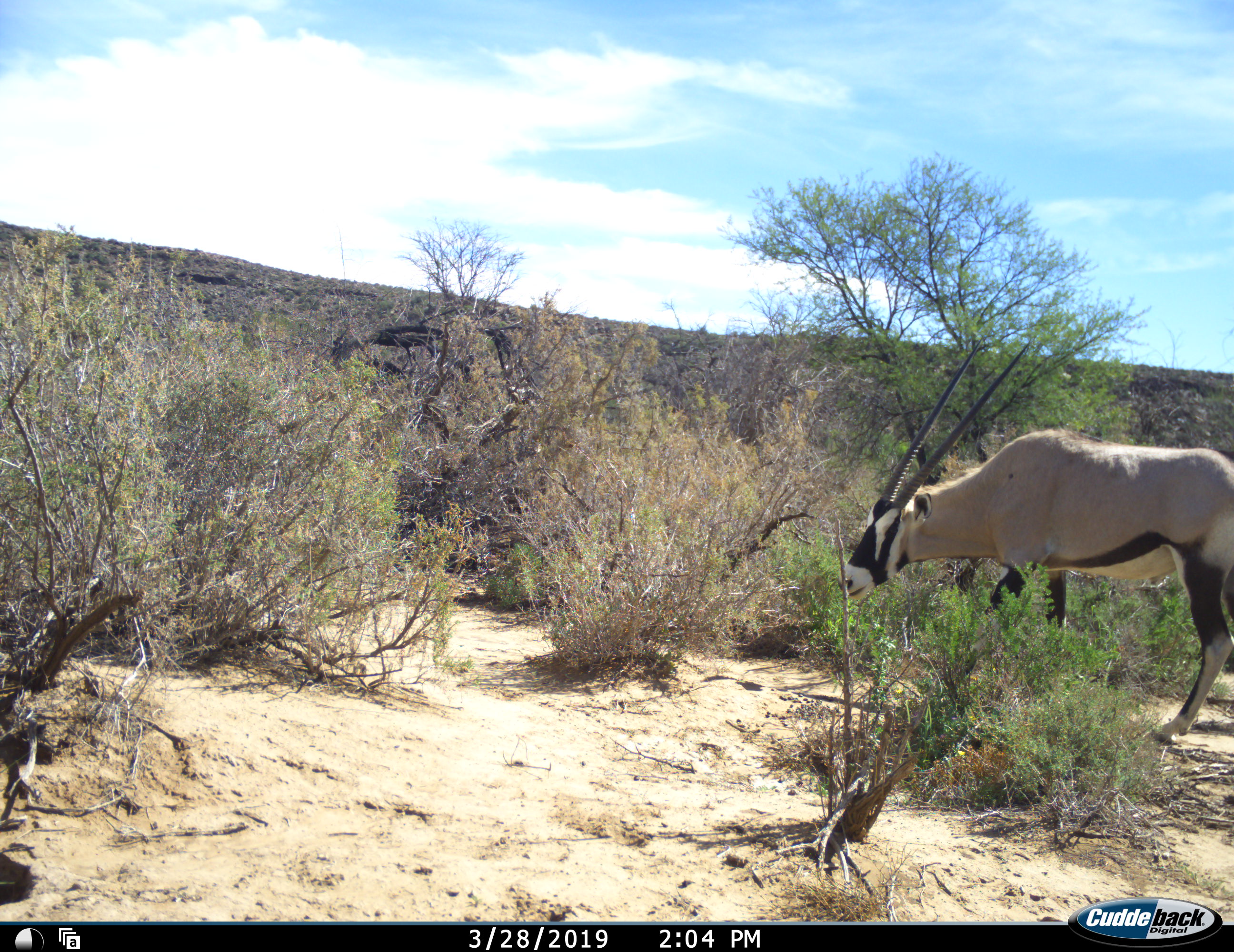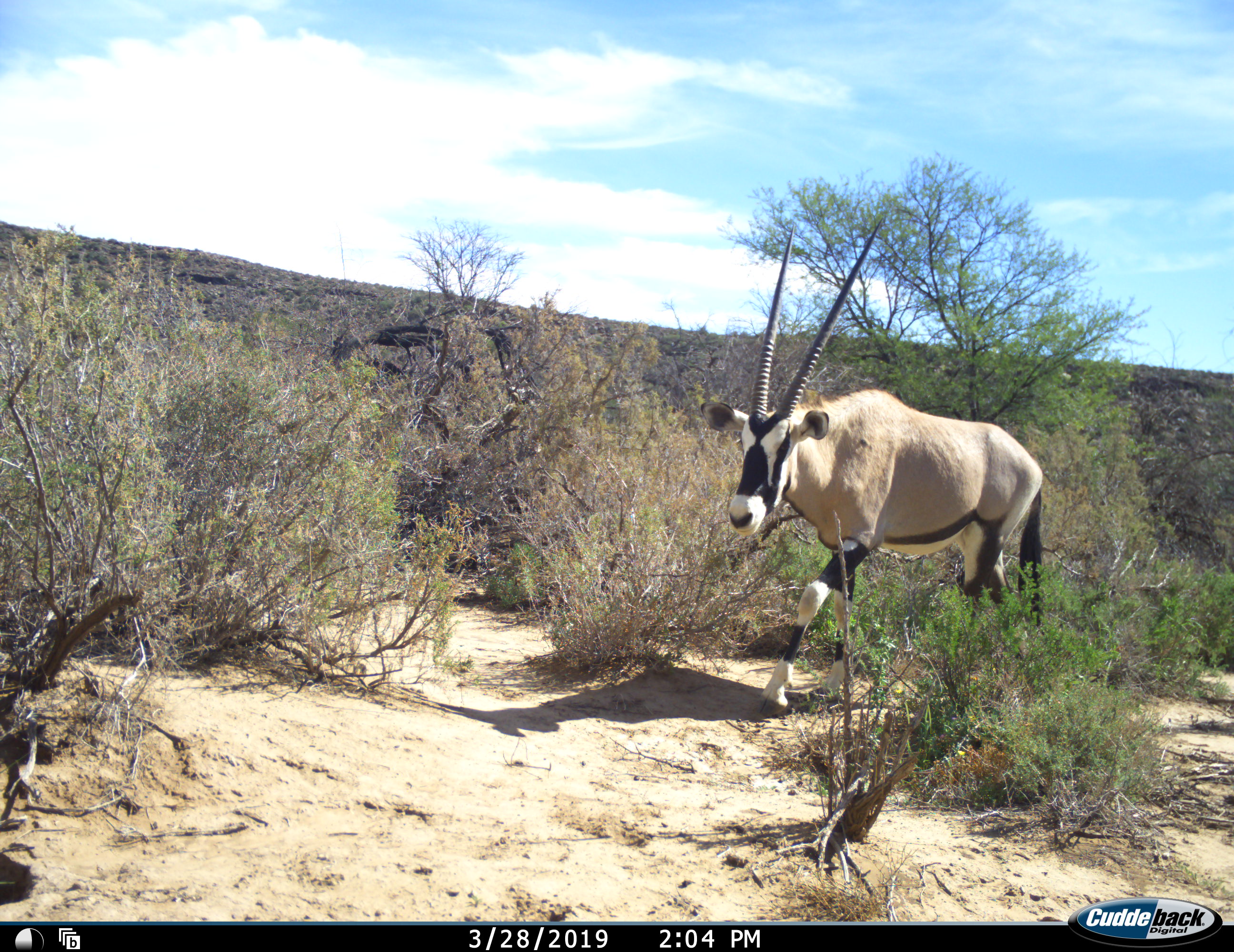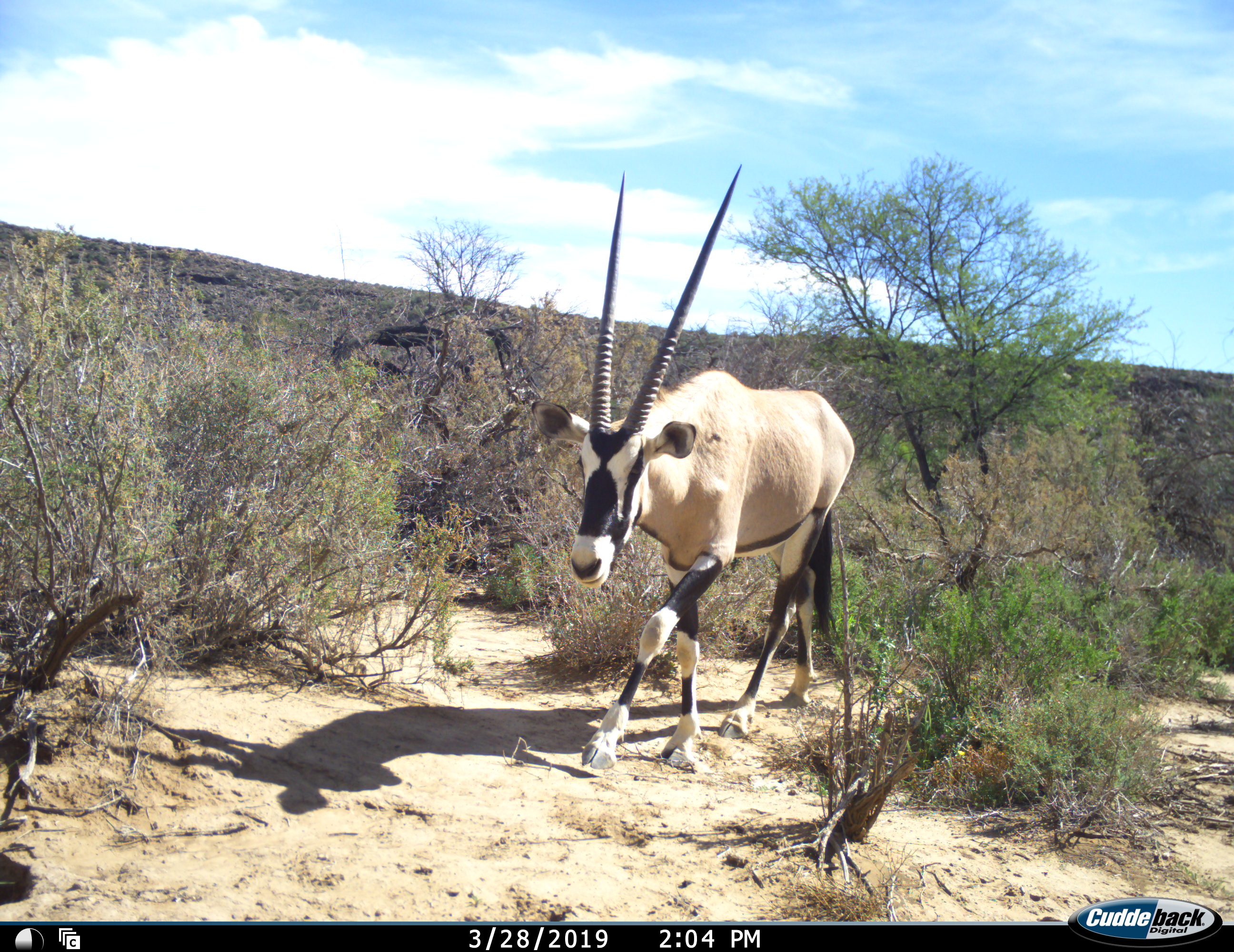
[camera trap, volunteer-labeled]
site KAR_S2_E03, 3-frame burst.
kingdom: Animalia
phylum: Chordata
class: Mammalia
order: Artiodactyla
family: Bovidae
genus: Oryx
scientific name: Oryx gazella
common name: gemsbok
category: oryx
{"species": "oryx (gemsbok) (Oryx gazella)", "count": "1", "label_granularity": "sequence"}